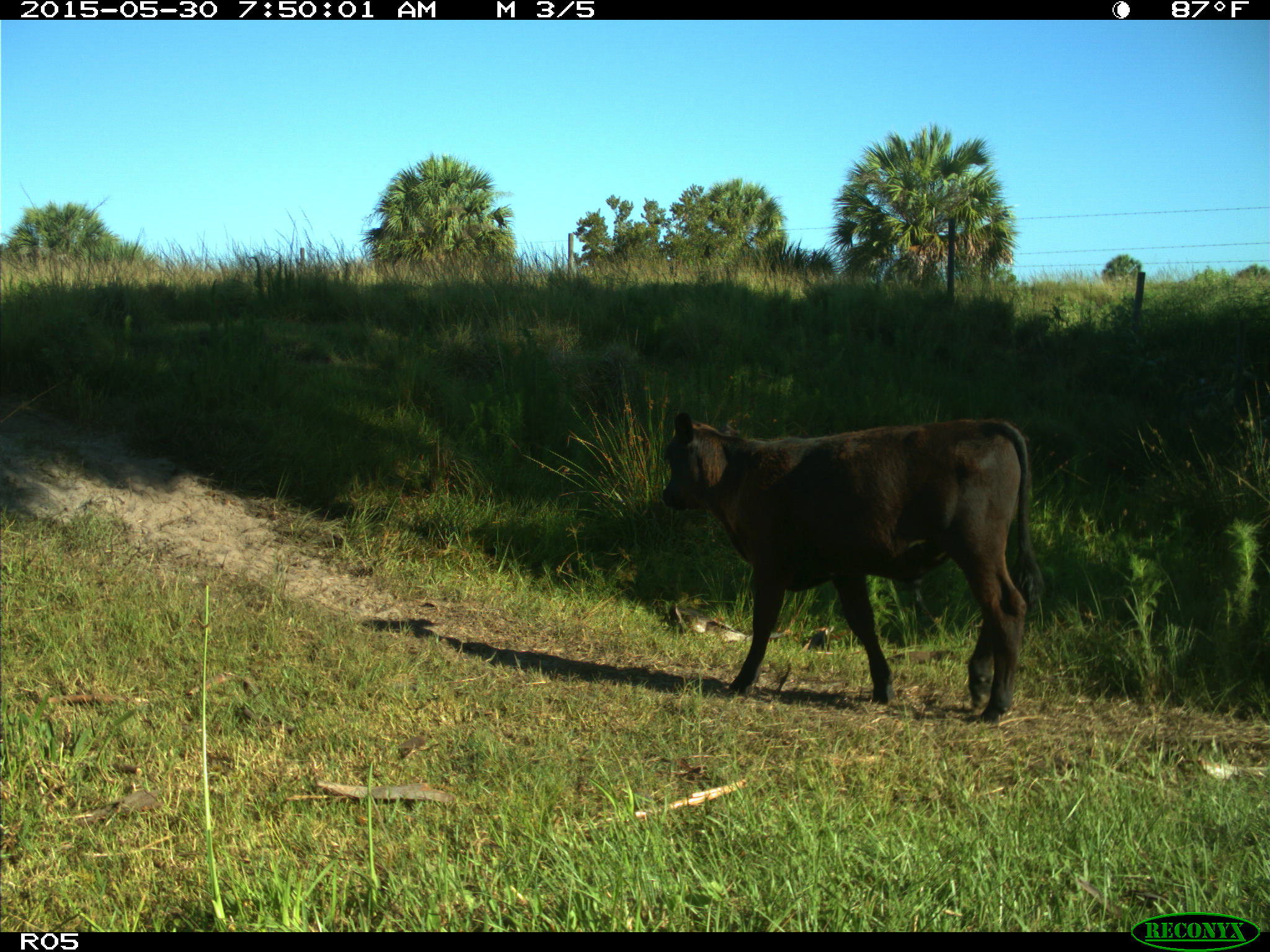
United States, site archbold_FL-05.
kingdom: Animalia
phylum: Chordata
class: Mammalia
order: Artiodactyla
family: Bovidae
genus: Bos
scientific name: Bos taurus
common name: domestic cow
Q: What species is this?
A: Bos taurus (domestic cow).